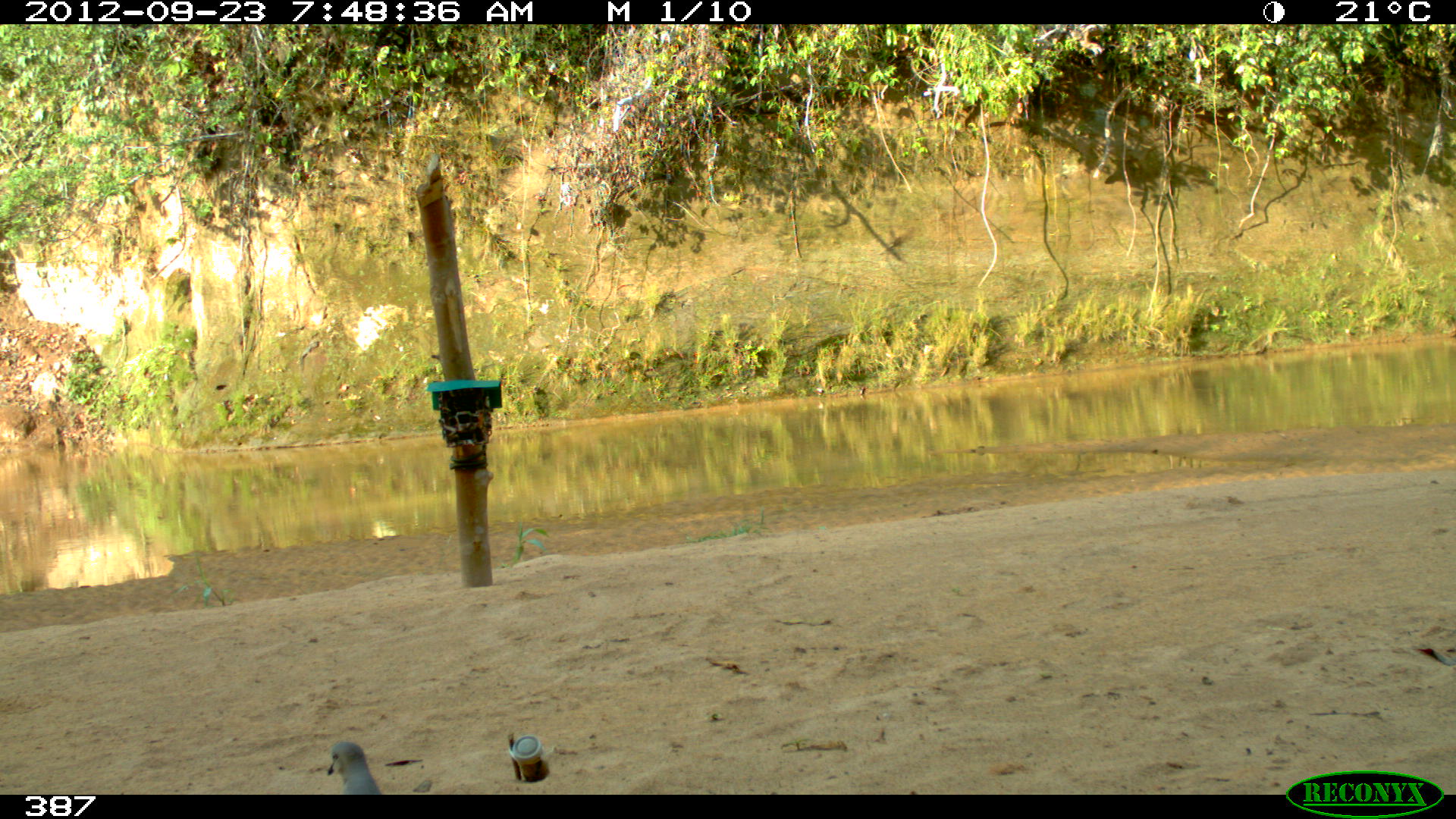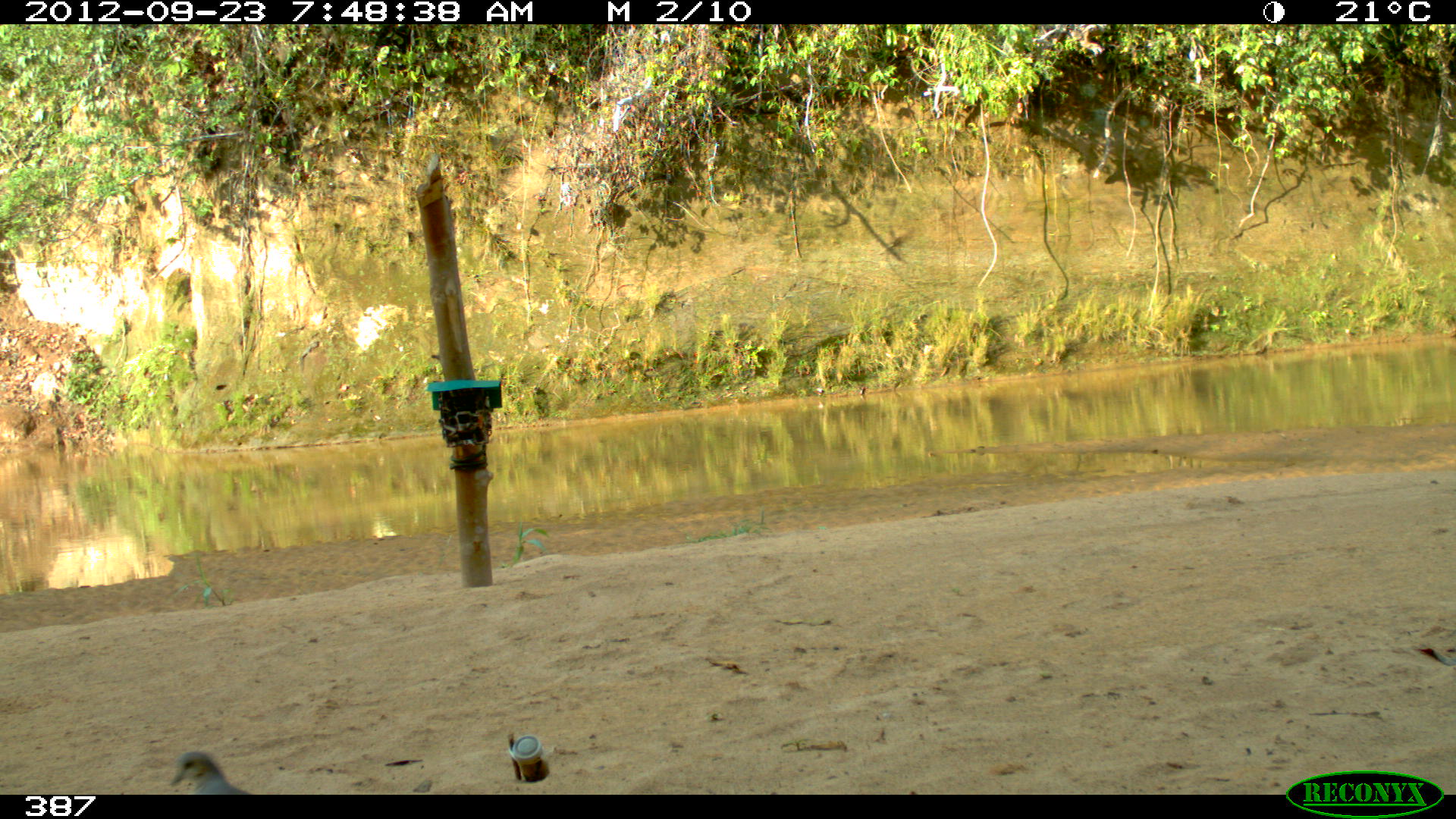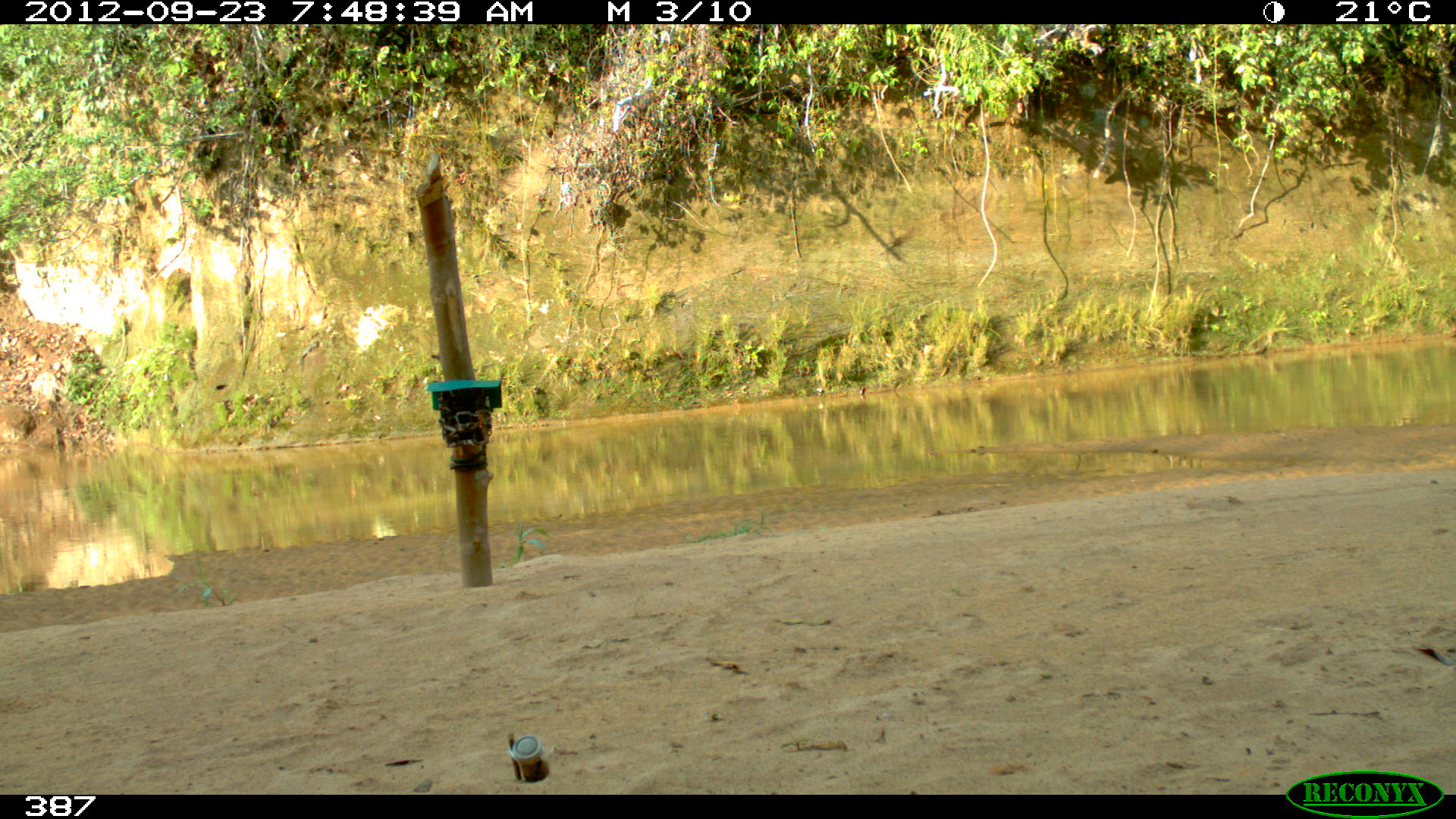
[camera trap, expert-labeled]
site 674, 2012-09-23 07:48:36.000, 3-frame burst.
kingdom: Animalia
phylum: Chordata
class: Aves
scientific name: Aves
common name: bird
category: unknown bird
Unknown bird (bird) (Aves).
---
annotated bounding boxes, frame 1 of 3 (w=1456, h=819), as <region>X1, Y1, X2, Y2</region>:
unknown bird: <region>326, 740, 382, 795</region>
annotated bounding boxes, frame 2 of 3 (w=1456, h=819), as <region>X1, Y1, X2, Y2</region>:
unknown bird: <region>166, 750, 253, 795</region>